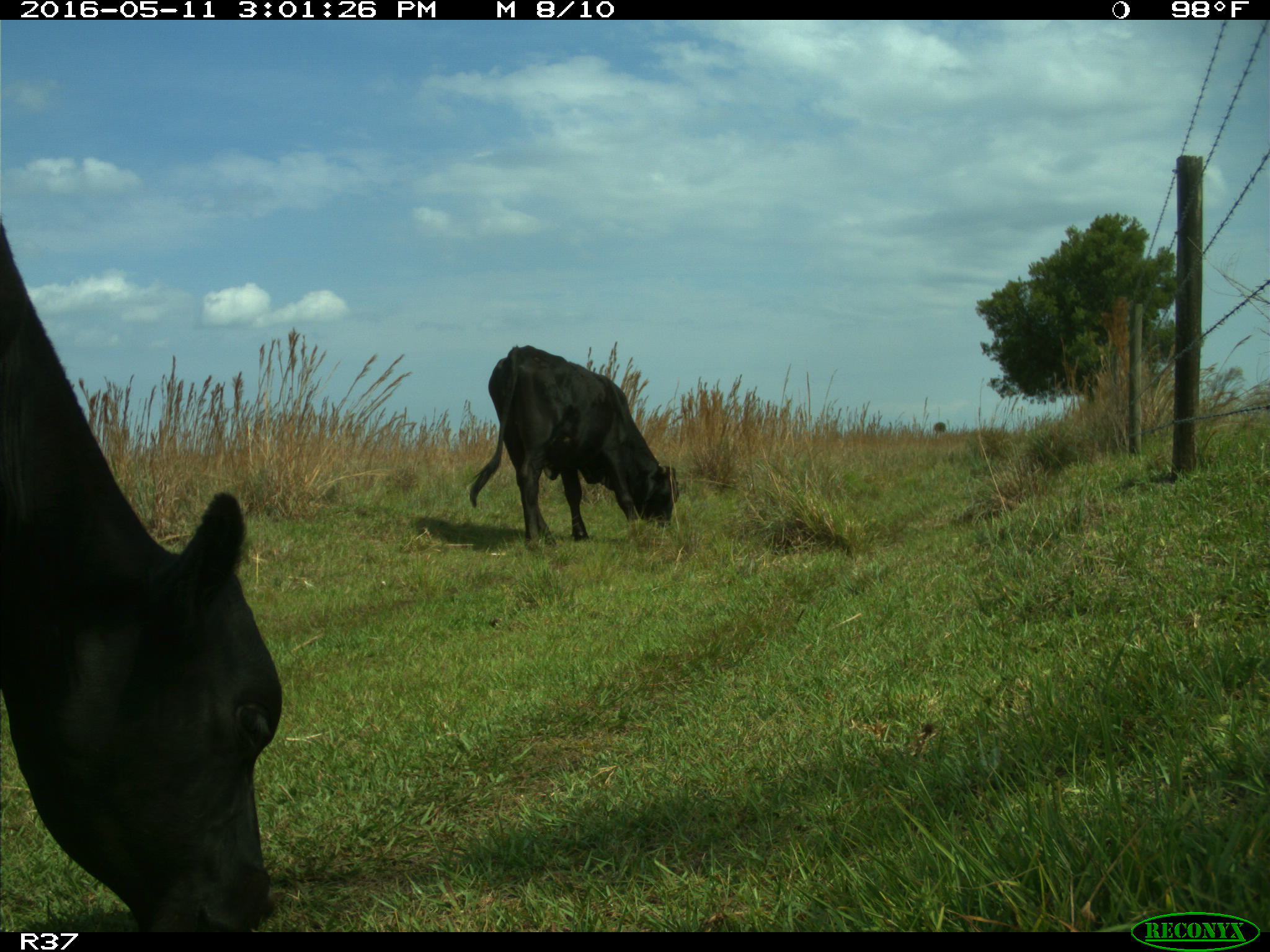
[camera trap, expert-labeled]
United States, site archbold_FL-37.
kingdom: Animalia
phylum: Chordata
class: Mammalia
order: Artiodactyla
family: Bovidae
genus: Bos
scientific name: Bos taurus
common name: domestic cow